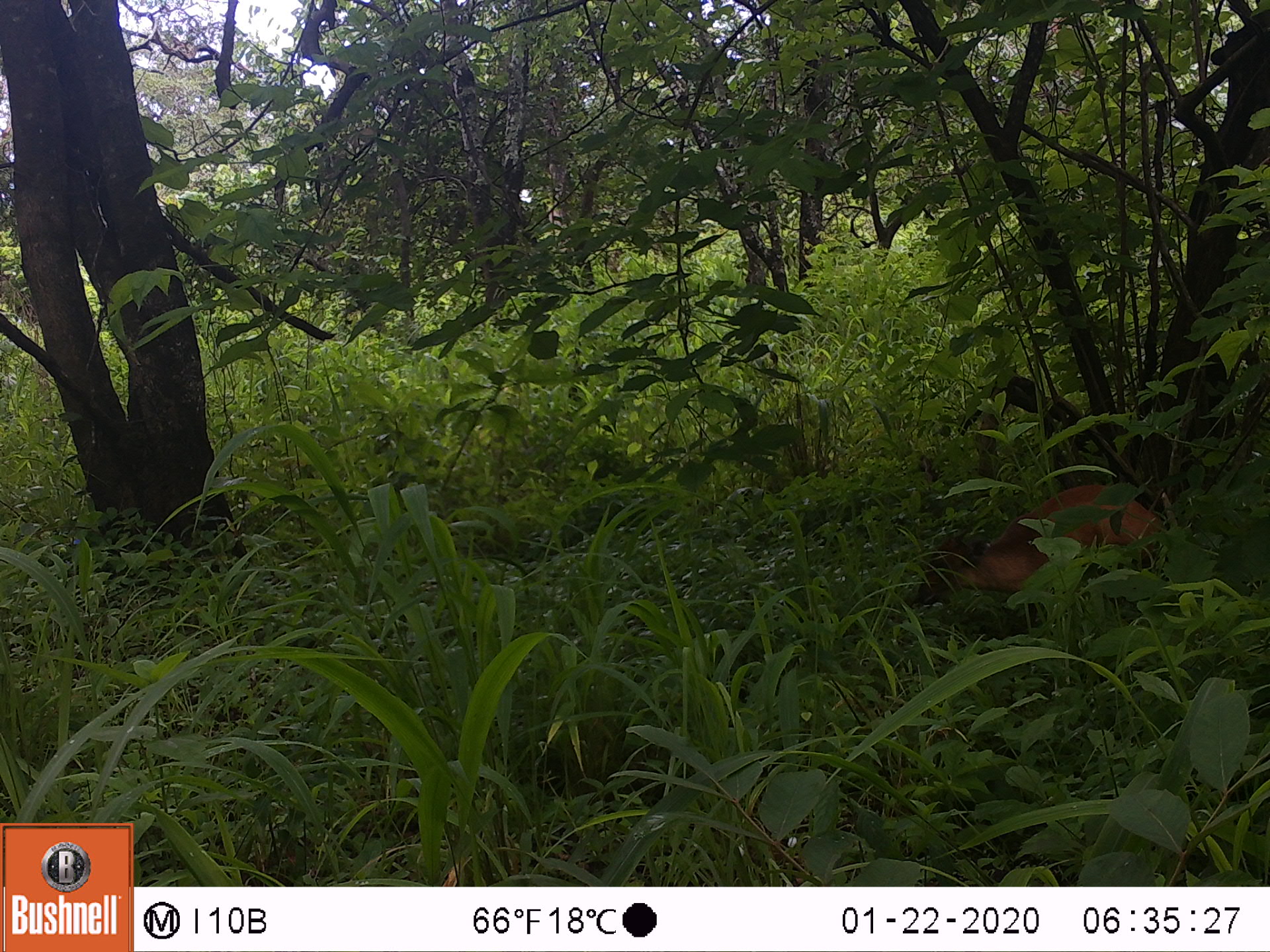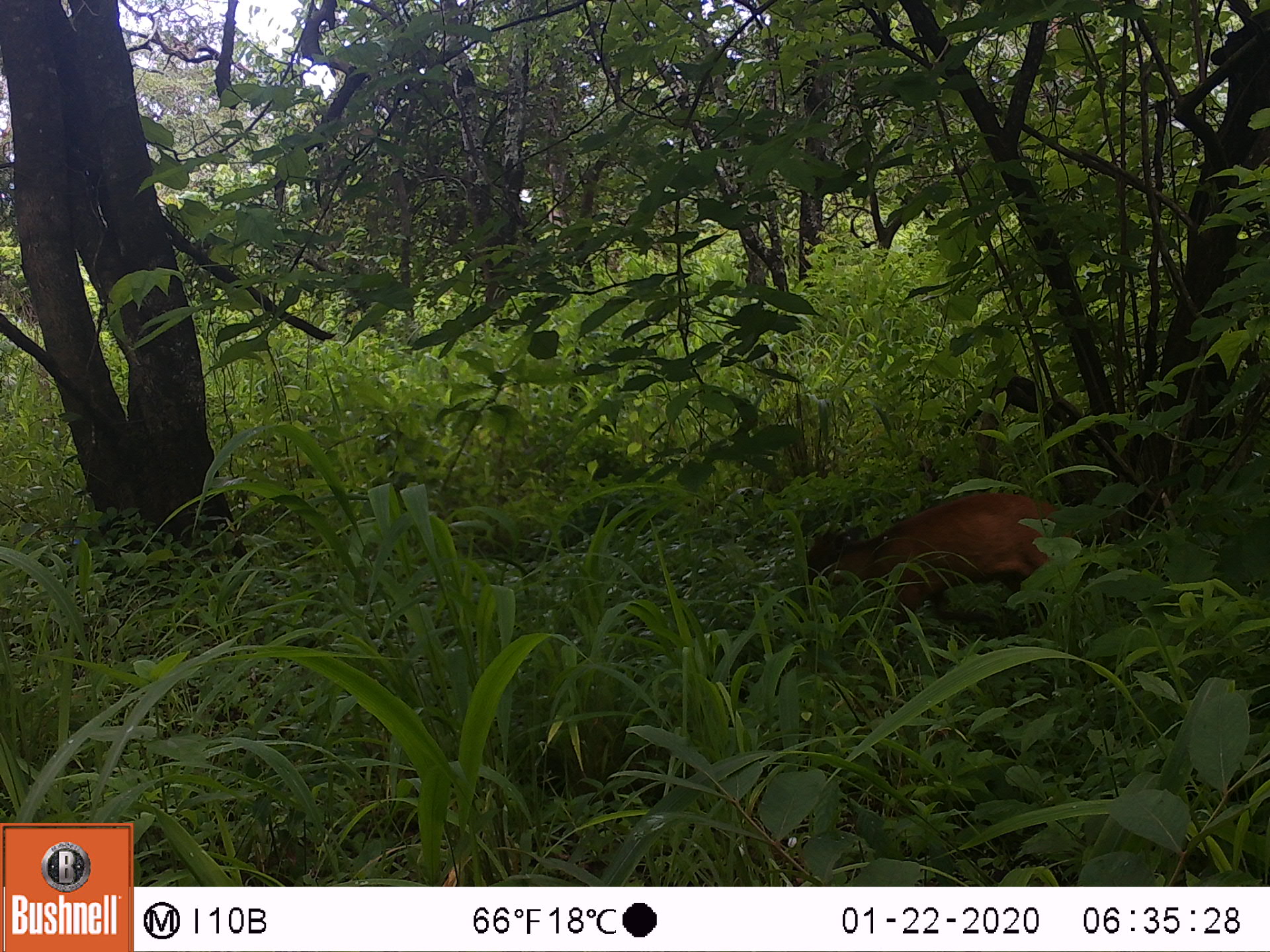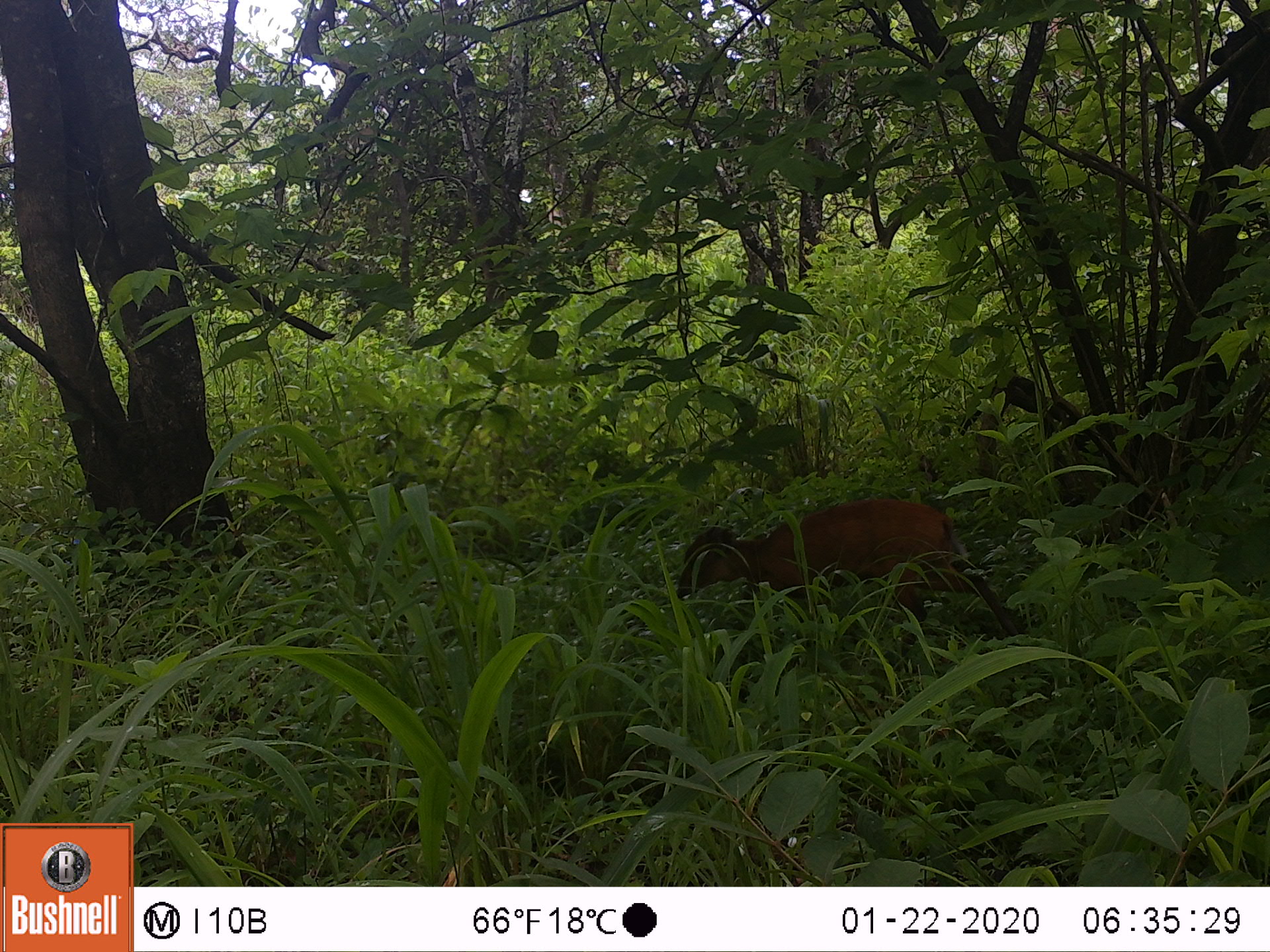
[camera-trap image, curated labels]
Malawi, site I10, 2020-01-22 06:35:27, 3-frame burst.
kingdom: Animalia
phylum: Chordata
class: Mammalia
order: Artiodactyla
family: Bovidae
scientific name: Antilopinae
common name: small antelope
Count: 1.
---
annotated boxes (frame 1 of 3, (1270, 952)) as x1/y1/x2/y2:
small antelope: 903/474/1177/681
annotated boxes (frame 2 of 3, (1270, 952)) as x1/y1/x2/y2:
small antelope: 788/480/1099/677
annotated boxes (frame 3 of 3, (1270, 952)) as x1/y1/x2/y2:
small antelope: 668/481/1026/690